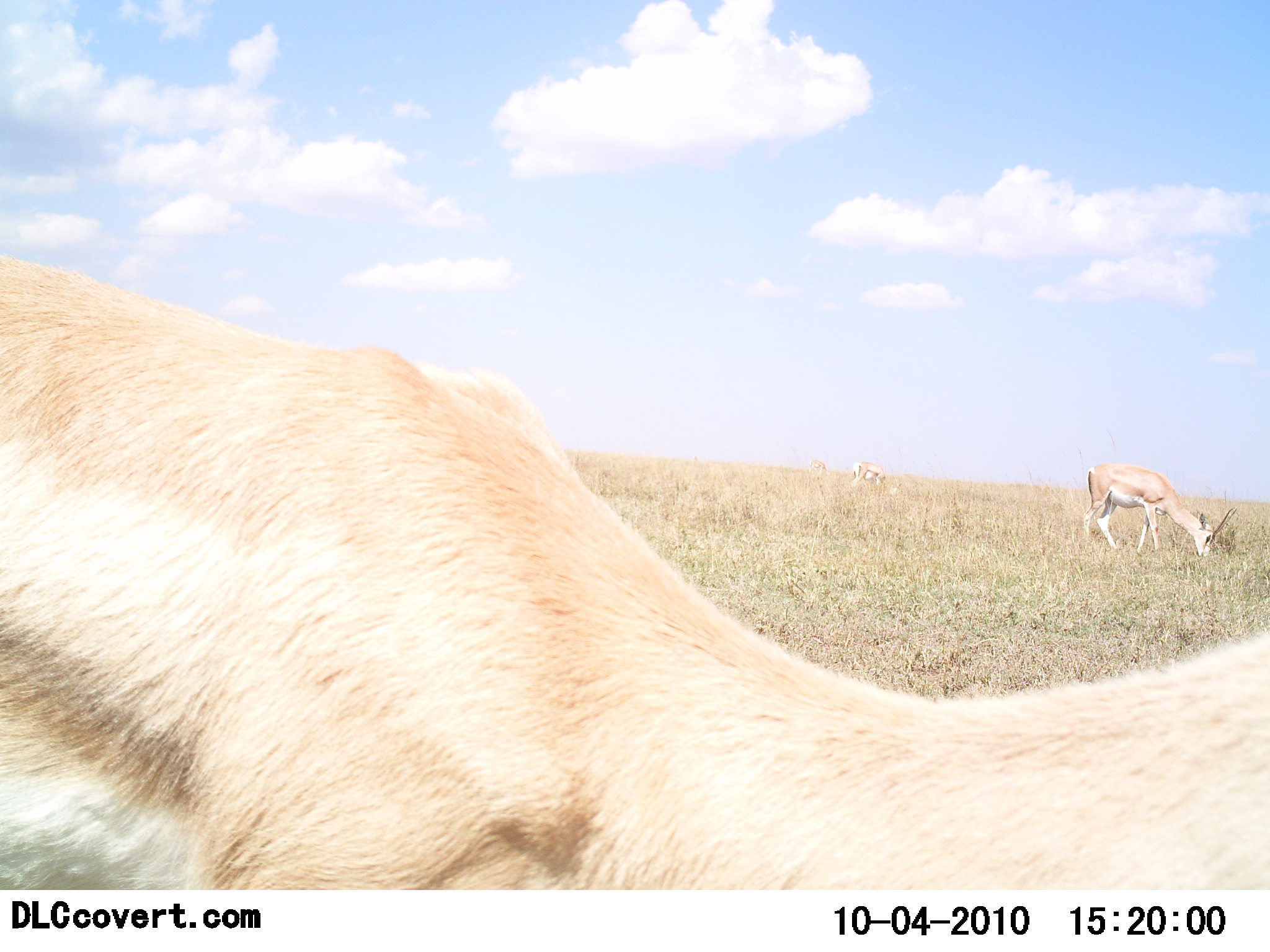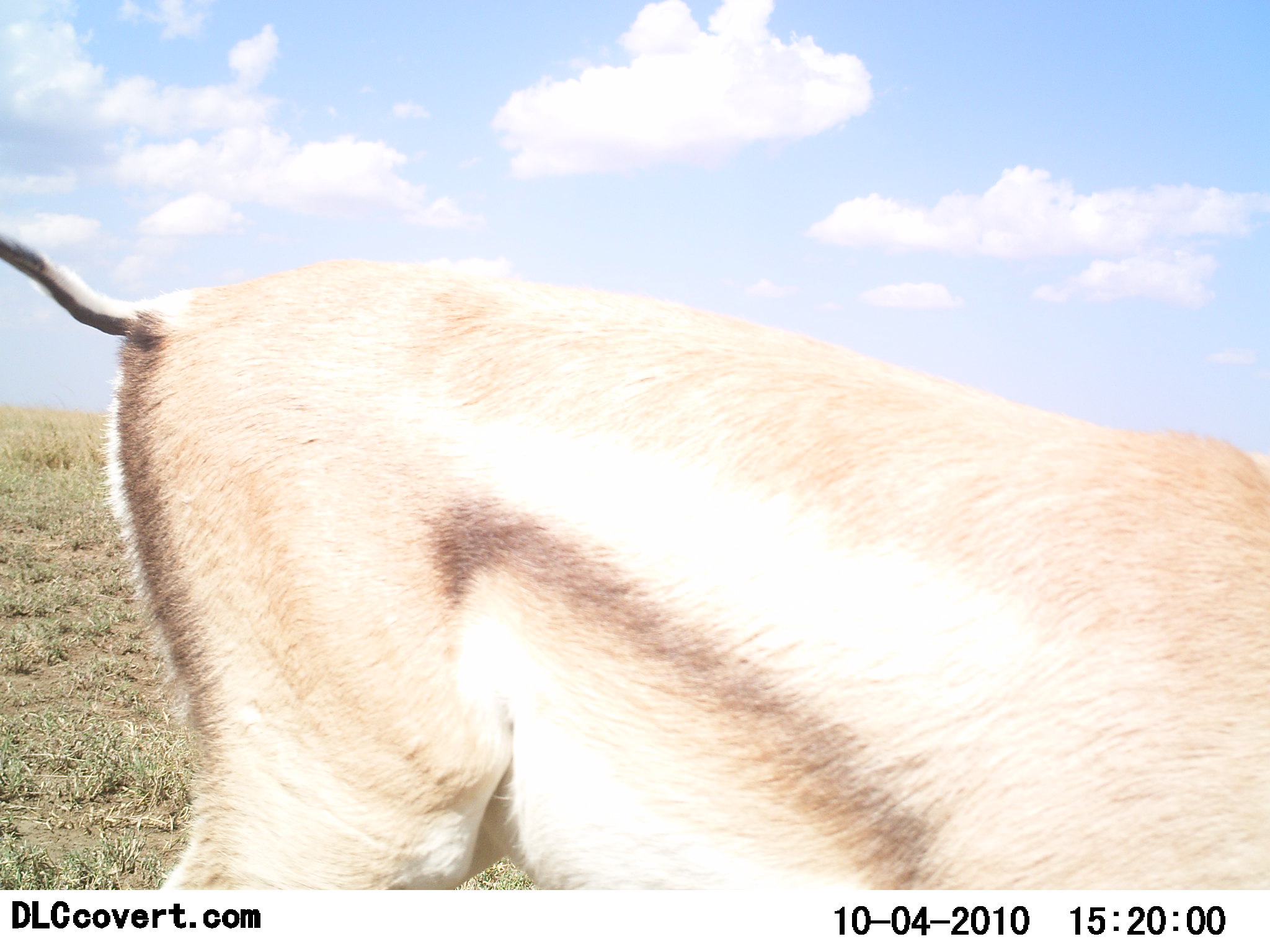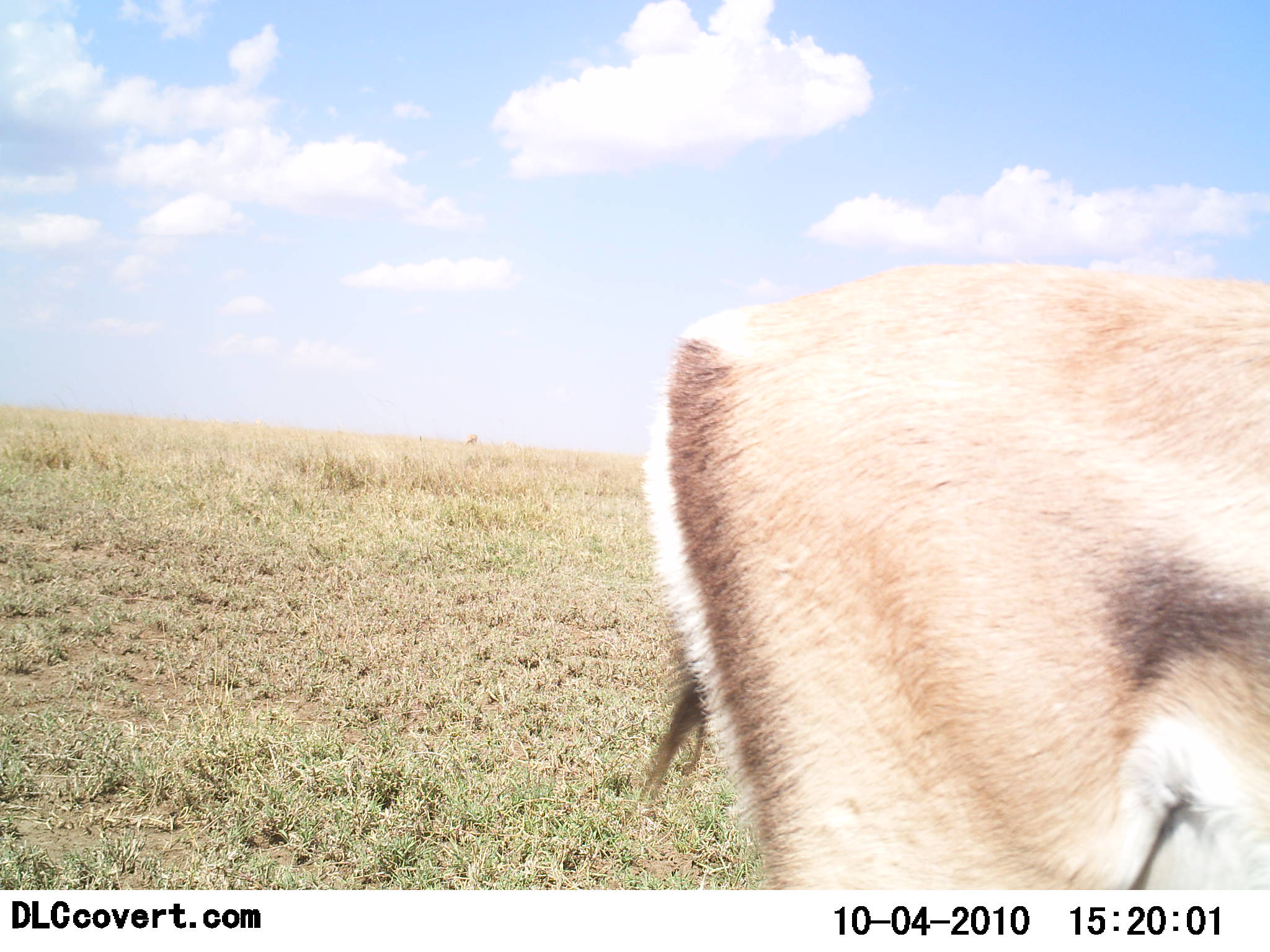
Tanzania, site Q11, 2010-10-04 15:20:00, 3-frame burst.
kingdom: Animalia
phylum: Chordata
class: Mammalia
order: Artiodactyla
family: Bovidae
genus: Nanger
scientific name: Nanger granti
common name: grant's gazelle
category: gazellegrants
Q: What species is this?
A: Gazellegrants (grant's gazelle) (Nanger granti).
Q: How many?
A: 2.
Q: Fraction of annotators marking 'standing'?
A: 10%.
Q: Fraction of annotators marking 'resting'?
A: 0%.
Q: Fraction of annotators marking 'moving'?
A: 40%.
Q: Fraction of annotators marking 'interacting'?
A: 0%.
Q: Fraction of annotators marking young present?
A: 0%.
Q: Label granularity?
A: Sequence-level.